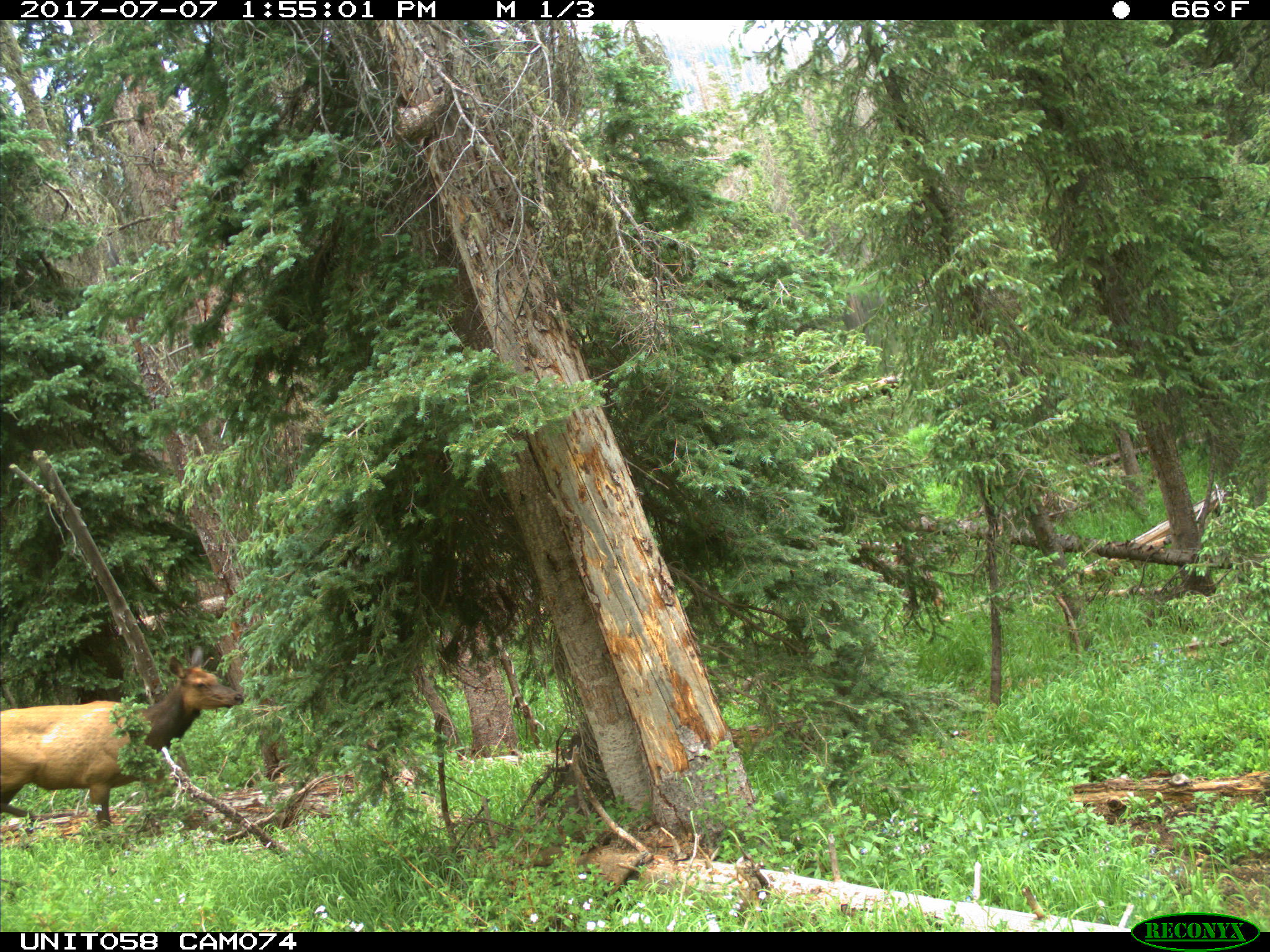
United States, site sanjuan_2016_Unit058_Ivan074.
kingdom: Animalia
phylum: Chordata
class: Mammalia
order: Artiodactyla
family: Cervidae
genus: Cervus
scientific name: Cervus elaphus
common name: red deer